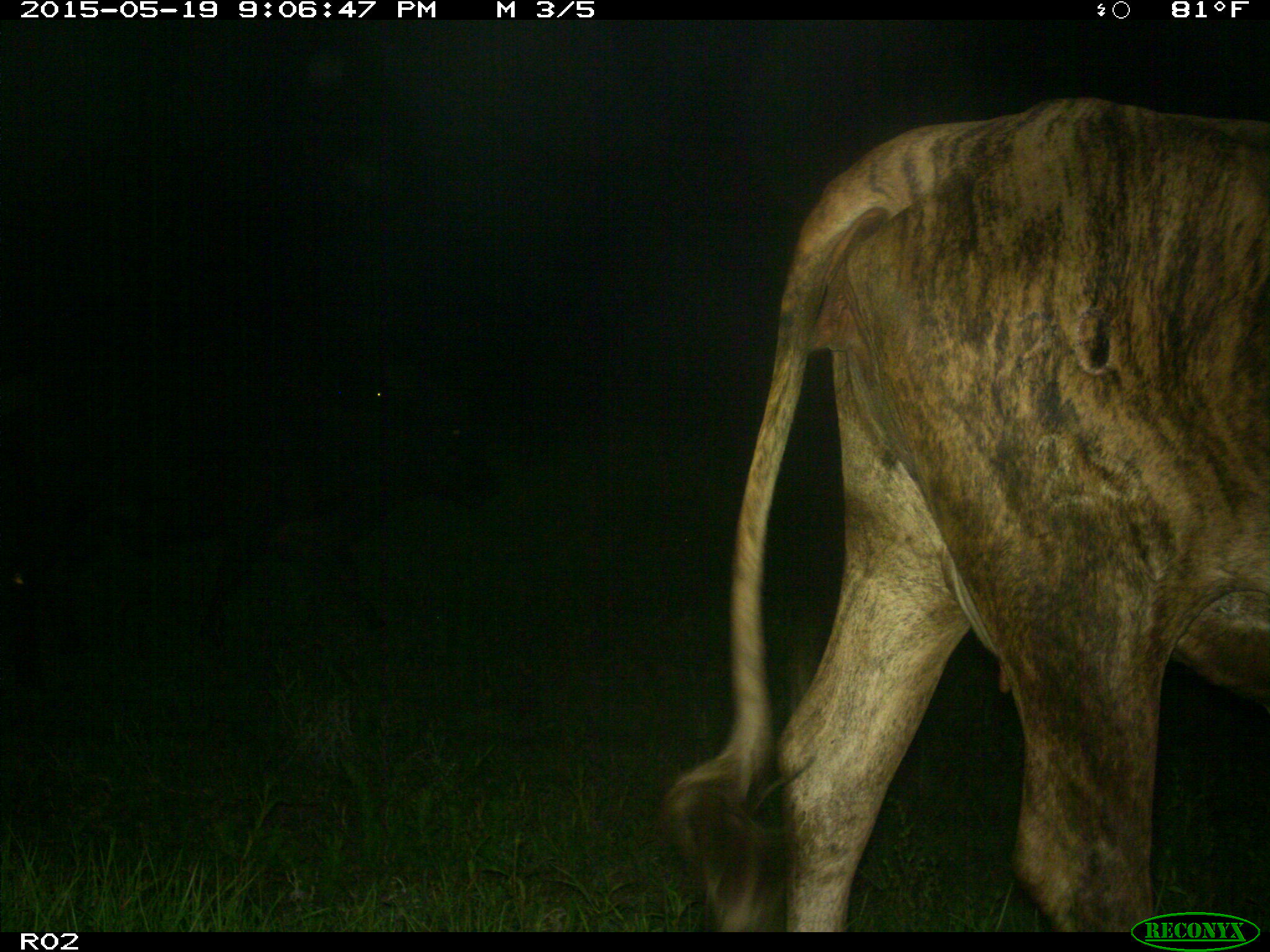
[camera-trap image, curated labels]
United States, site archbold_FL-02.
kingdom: Animalia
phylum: Chordata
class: Mammalia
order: Artiodactyla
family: Bovidae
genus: Bos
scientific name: Bos taurus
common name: domestic cow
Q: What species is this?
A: Bos taurus (domestic cow).